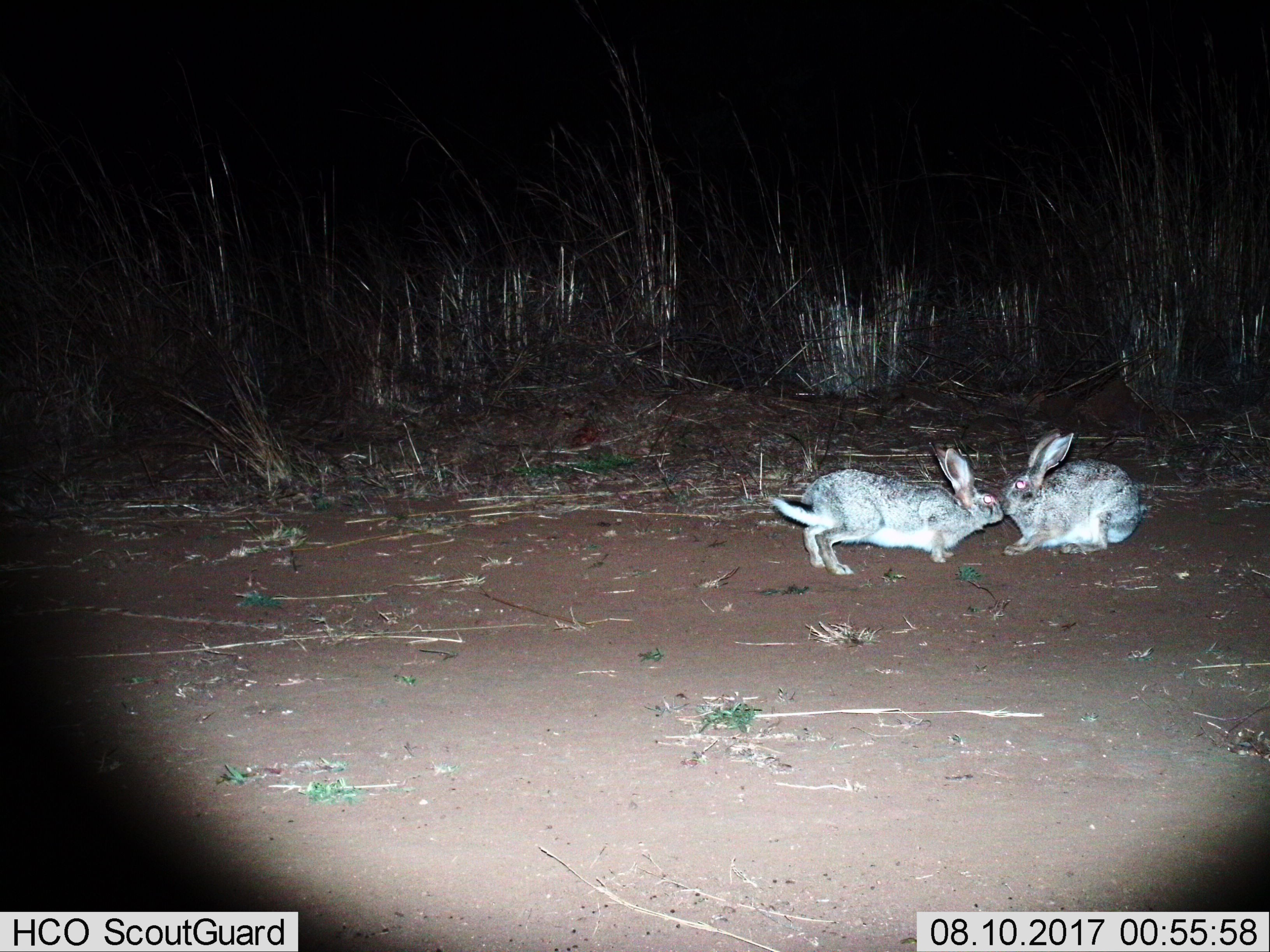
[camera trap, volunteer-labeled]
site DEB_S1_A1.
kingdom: Animalia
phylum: Chordata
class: Mammalia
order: Lagomorpha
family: Leporidae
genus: Lepus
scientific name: Lepus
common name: hare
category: hareunknown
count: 2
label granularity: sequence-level